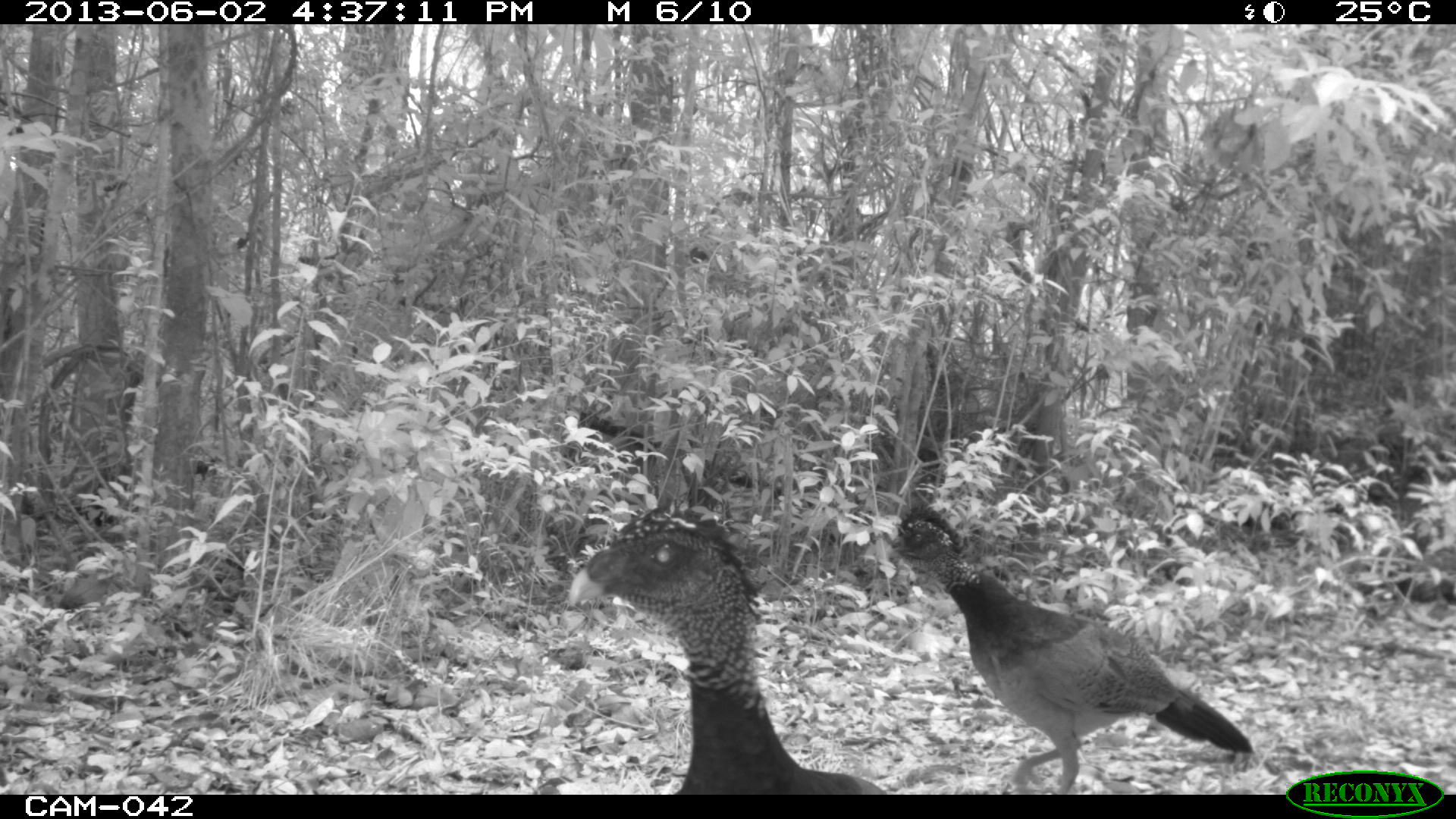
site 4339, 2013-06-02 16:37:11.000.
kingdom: Animalia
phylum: Chordata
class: Aves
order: Galliformes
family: Cracidae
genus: Crax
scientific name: Crax rubra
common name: great curassow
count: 3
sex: female